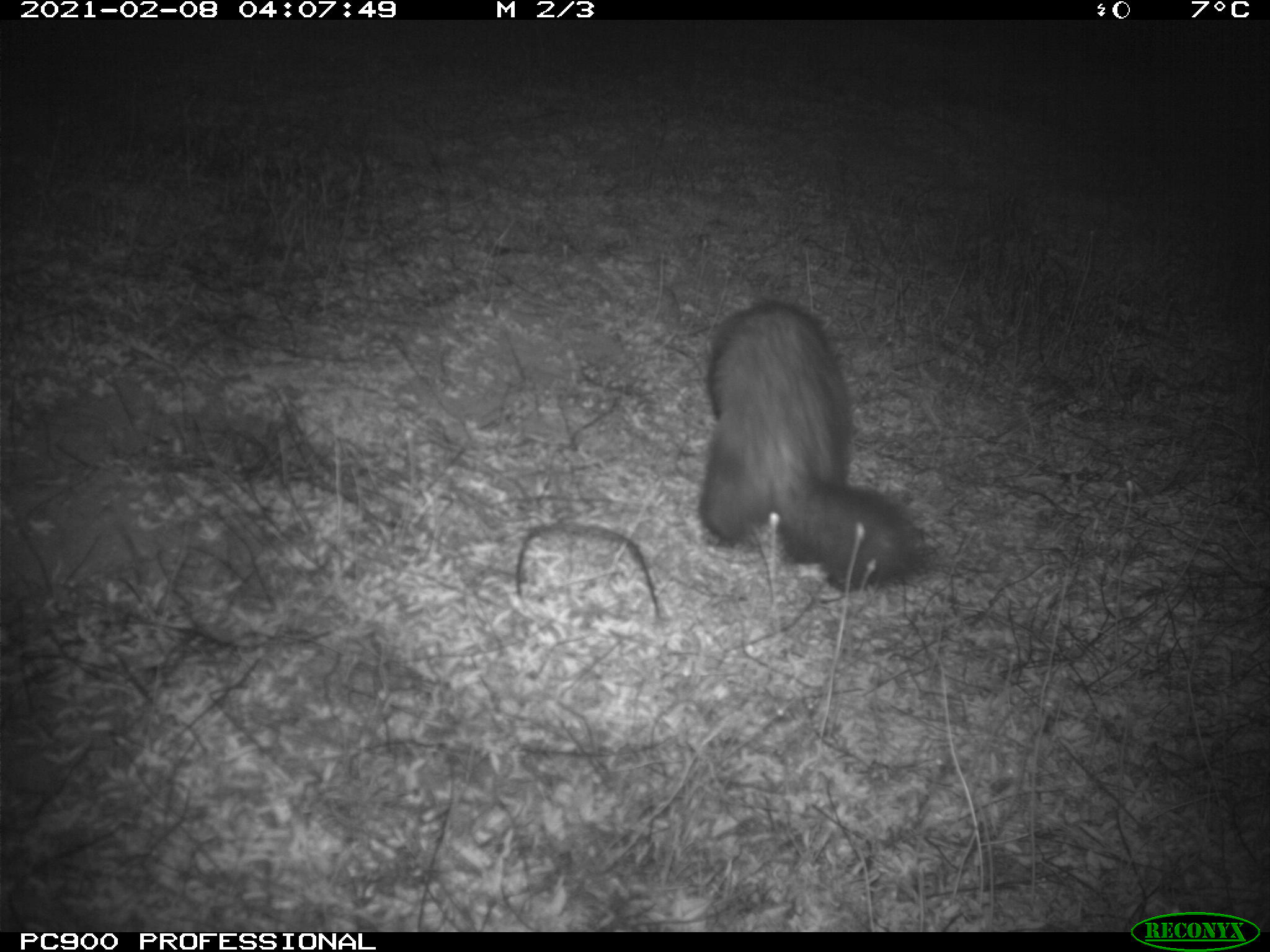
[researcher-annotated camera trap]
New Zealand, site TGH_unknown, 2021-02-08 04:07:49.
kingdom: Animalia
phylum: Chordata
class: Mammalia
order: Carnivora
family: Mustelidae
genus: Mustela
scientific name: Mustela furo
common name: ferret